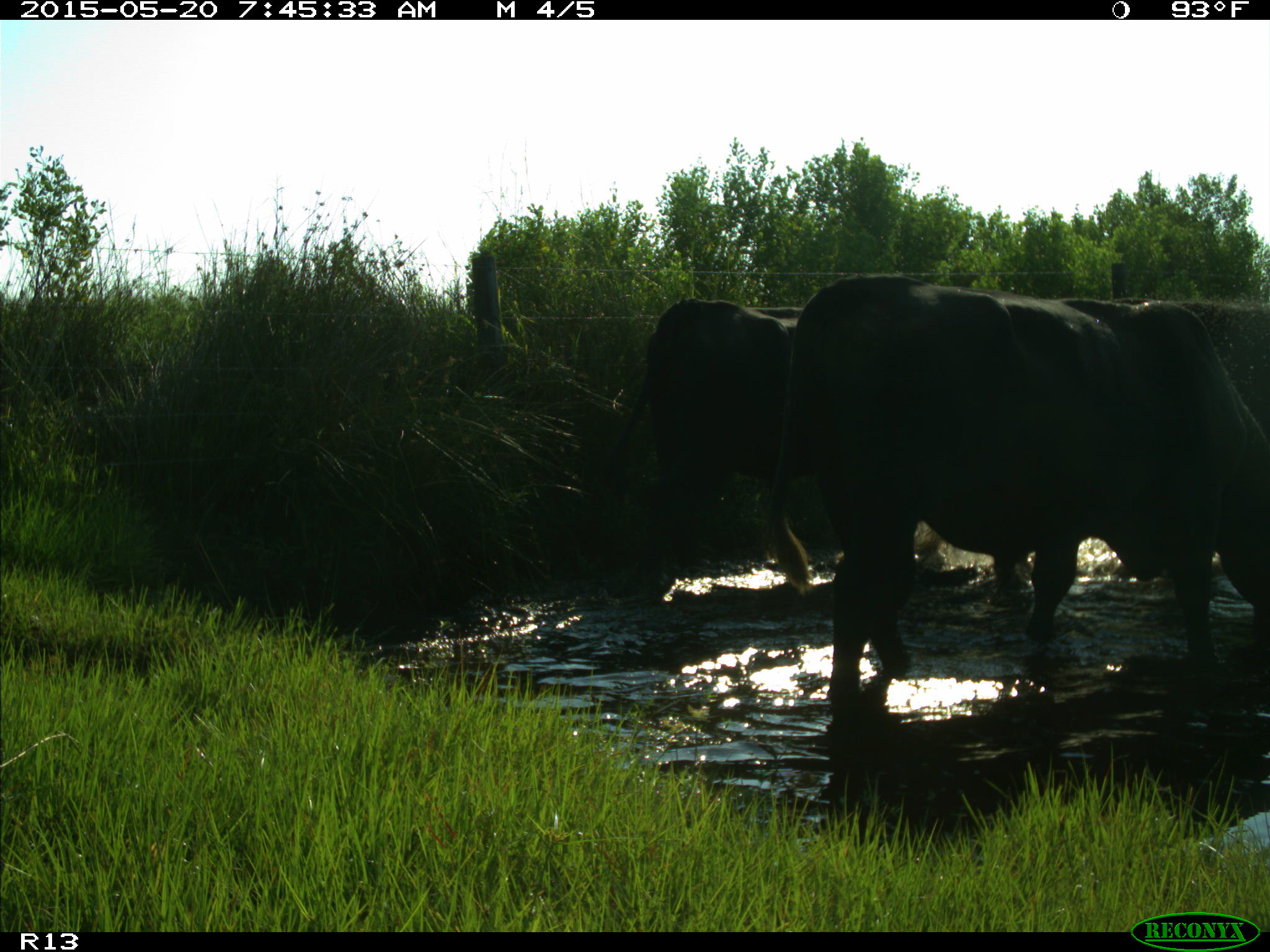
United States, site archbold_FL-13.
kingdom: Animalia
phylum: Chordata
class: Mammalia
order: Artiodactyla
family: Bovidae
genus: Bos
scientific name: Bos taurus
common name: domestic cow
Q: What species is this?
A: Bos taurus (domestic cow).